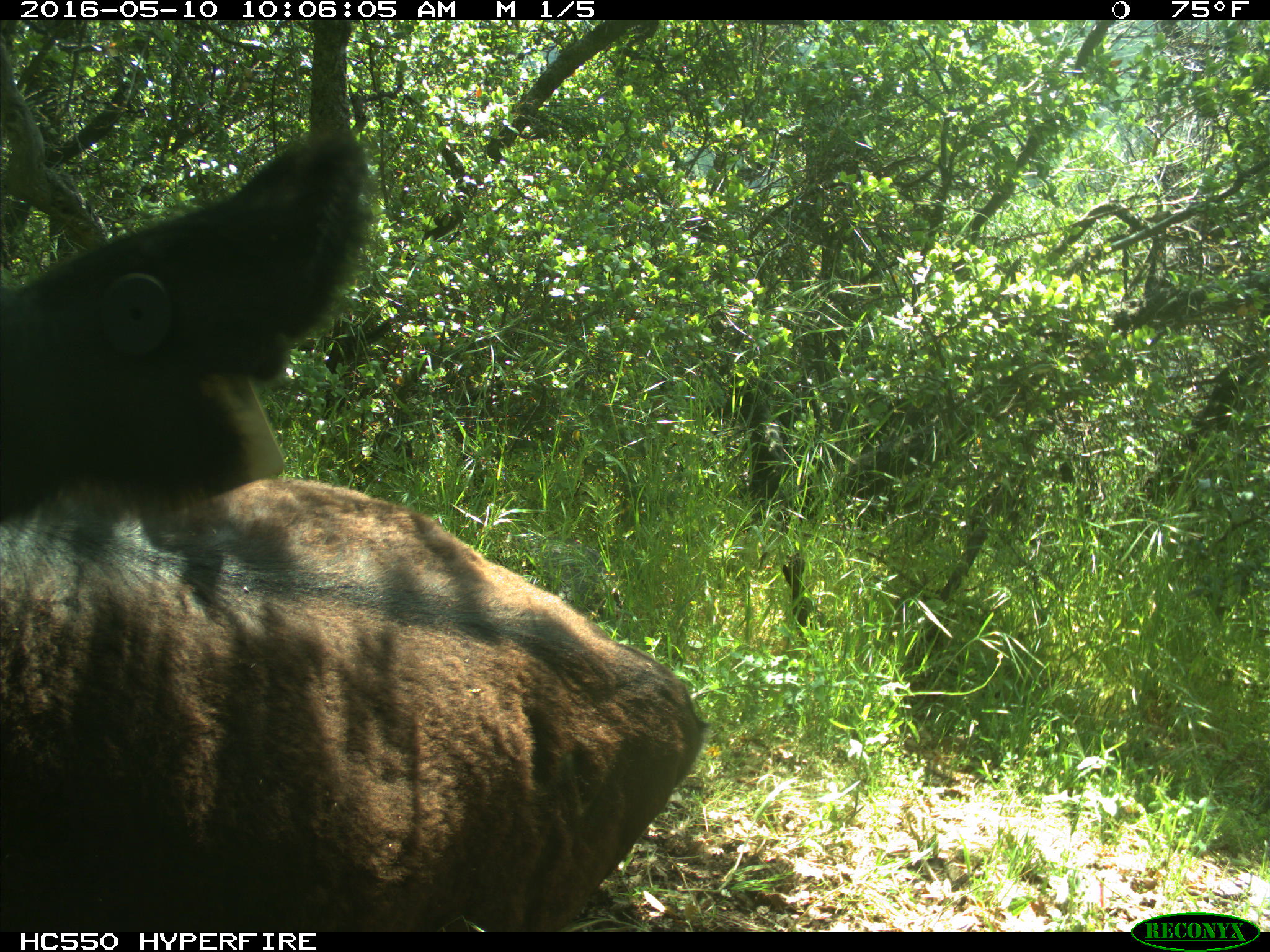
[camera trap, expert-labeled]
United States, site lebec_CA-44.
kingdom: Animalia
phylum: Chordata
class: Mammalia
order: Artiodactyla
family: Bovidae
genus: Bos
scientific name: Bos taurus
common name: domestic cow